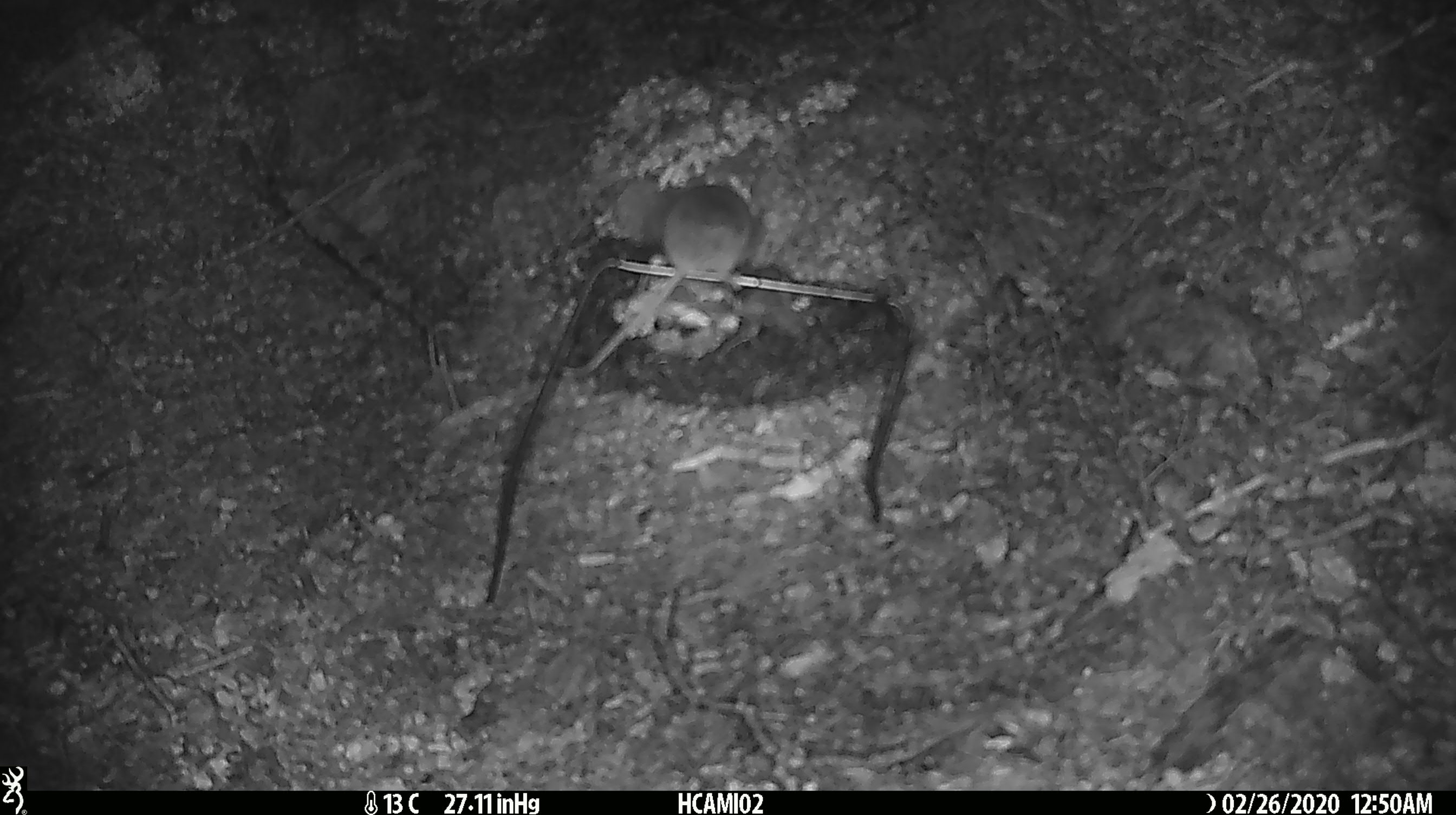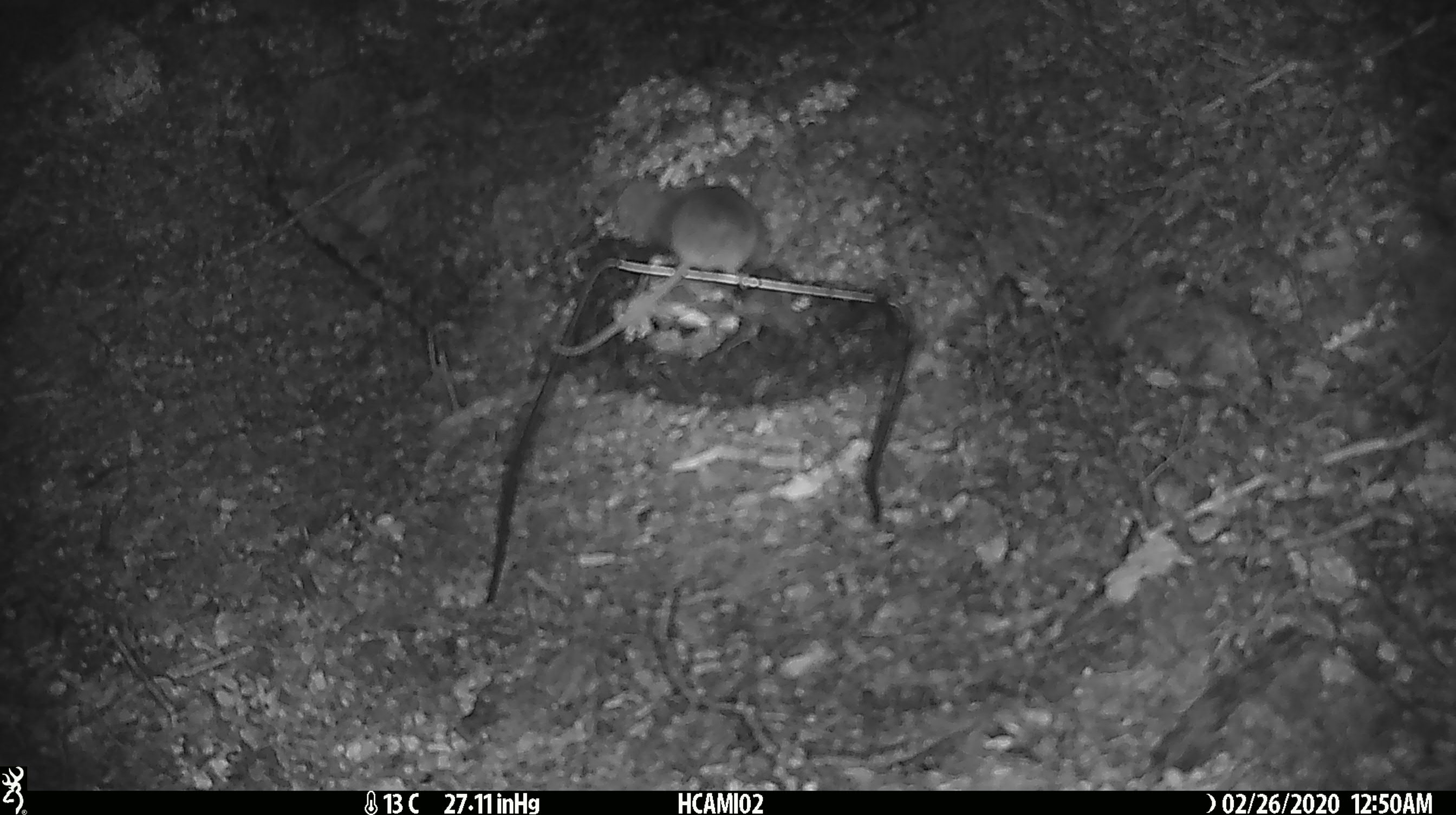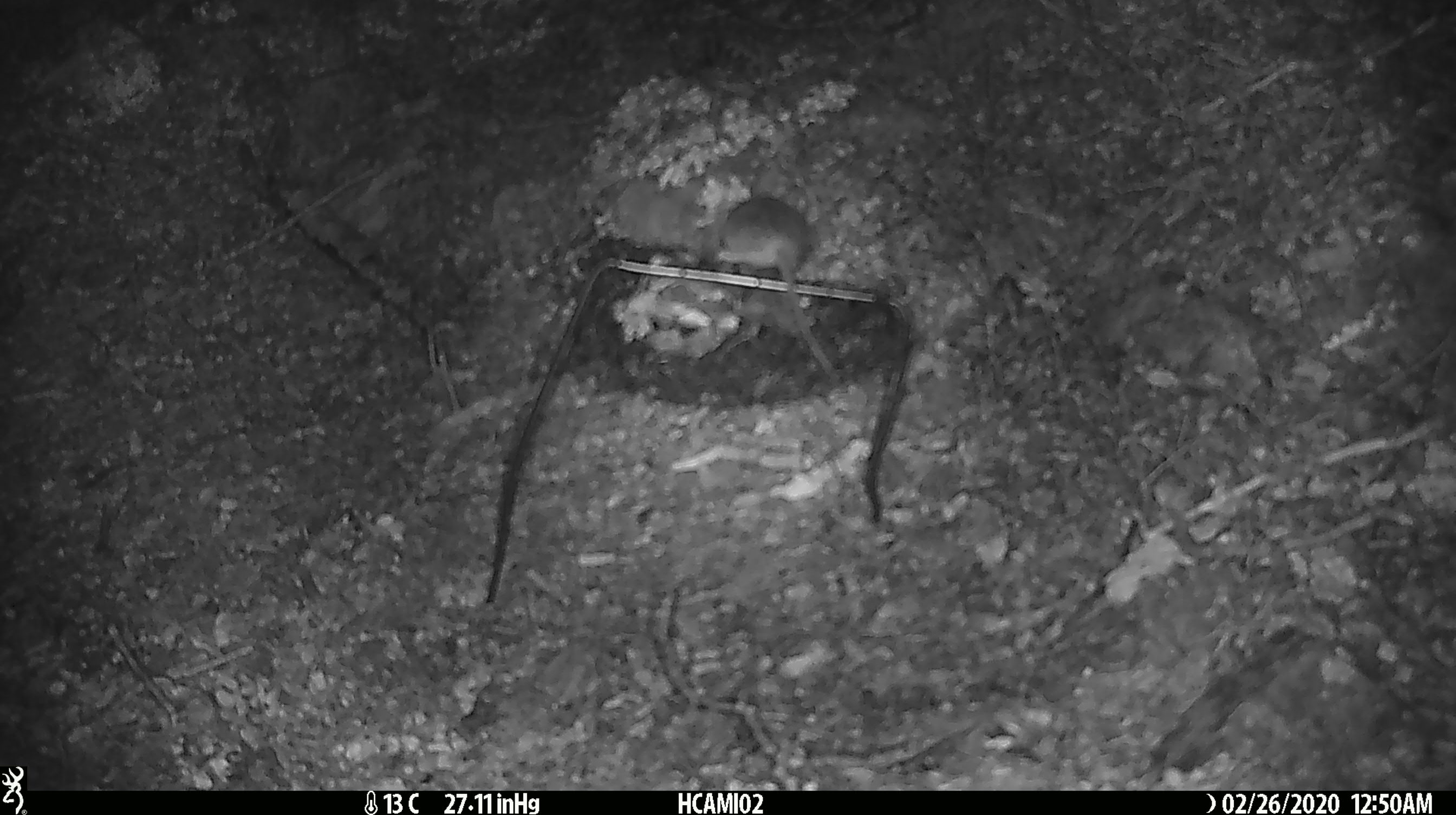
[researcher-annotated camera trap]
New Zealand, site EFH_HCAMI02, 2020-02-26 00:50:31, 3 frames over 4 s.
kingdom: Animalia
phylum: Chordata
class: Mammalia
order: Rodentia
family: Muridae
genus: Mus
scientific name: Mus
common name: mouse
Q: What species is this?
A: Mouse (Mus).